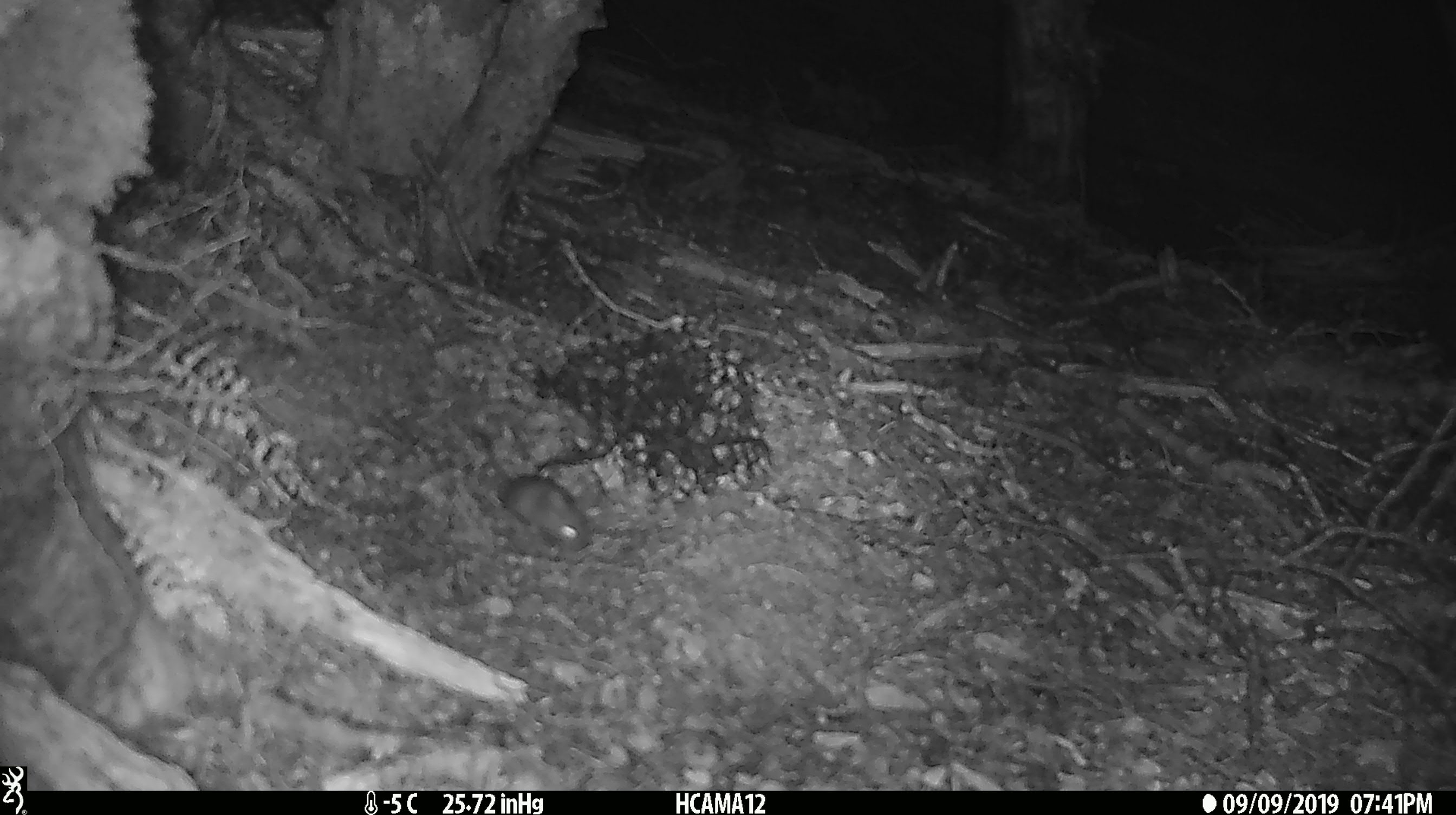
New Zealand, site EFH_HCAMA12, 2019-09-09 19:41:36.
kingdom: Animalia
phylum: Chordata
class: Mammalia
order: Rodentia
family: Muridae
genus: Mus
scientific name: Mus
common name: mouse